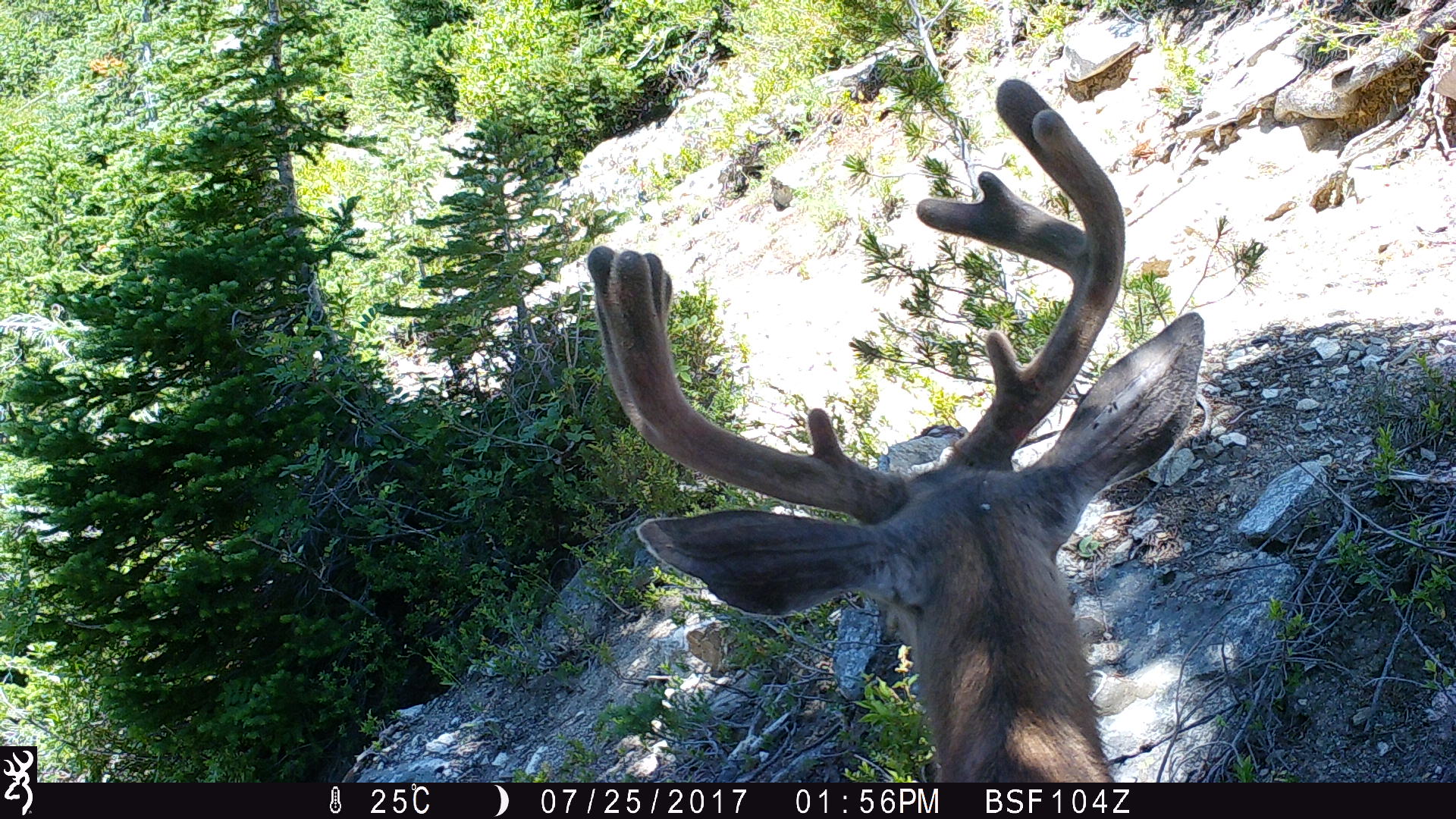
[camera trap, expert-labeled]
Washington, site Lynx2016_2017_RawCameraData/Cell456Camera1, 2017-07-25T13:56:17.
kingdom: Animalia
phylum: Chordata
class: Mammalia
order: Artiodactyla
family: Cervidae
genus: Odocoileus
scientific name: Odocoileus hemionus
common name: mule deer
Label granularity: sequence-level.